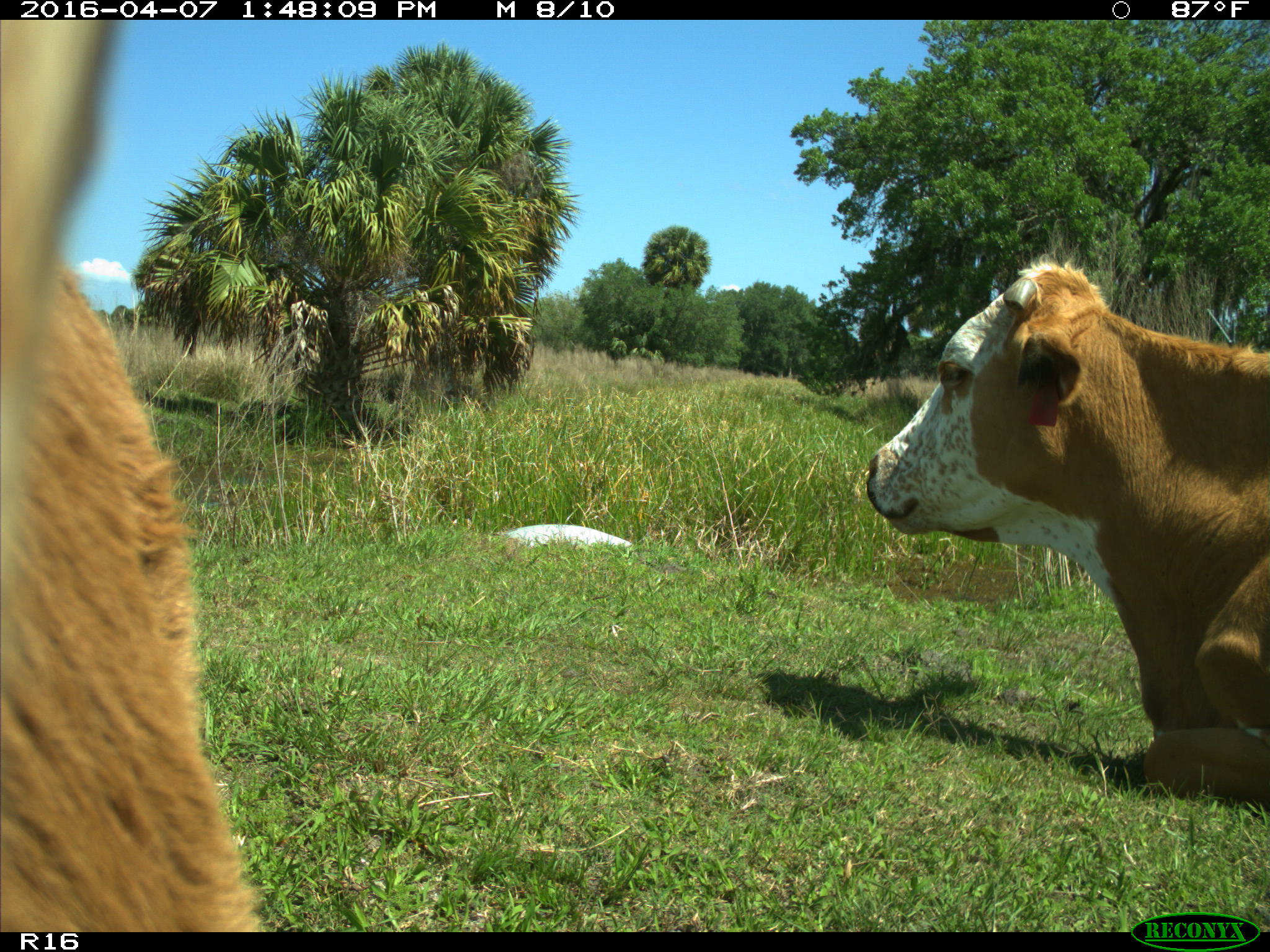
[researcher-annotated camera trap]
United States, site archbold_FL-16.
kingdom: Animalia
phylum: Chordata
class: Mammalia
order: Artiodactyla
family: Bovidae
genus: Bos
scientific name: Bos taurus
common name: domestic cow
Bos taurus (domestic cow).